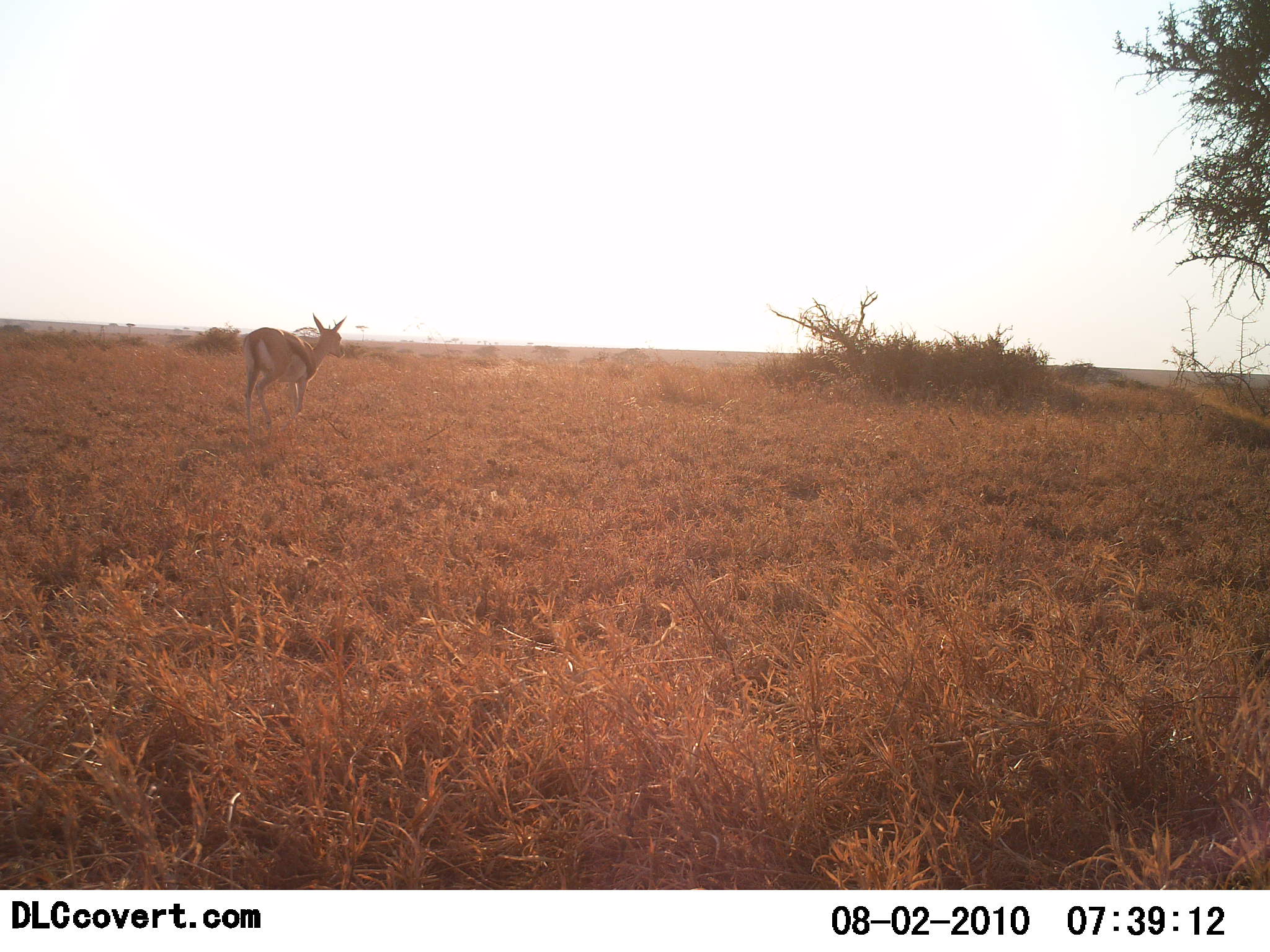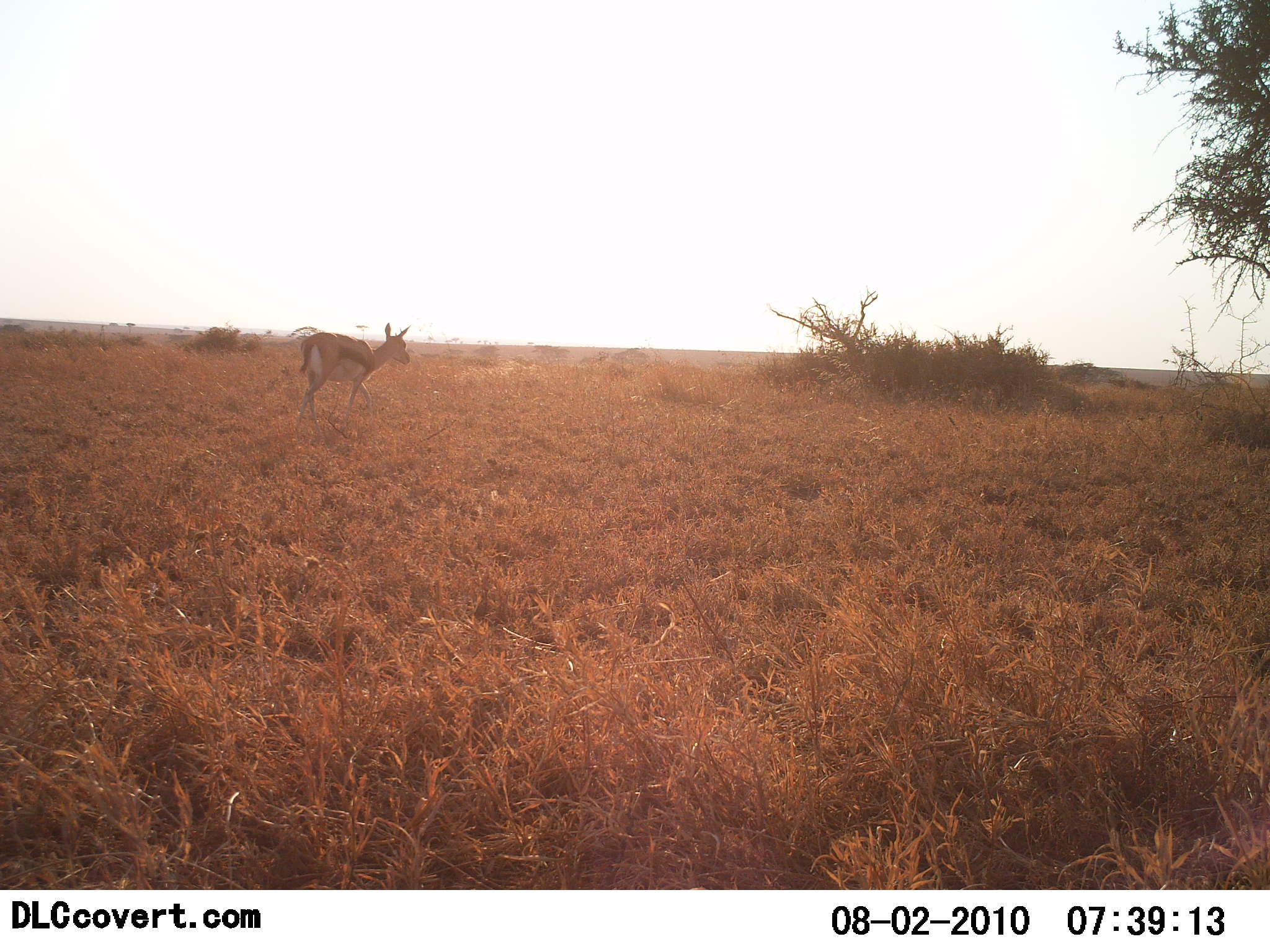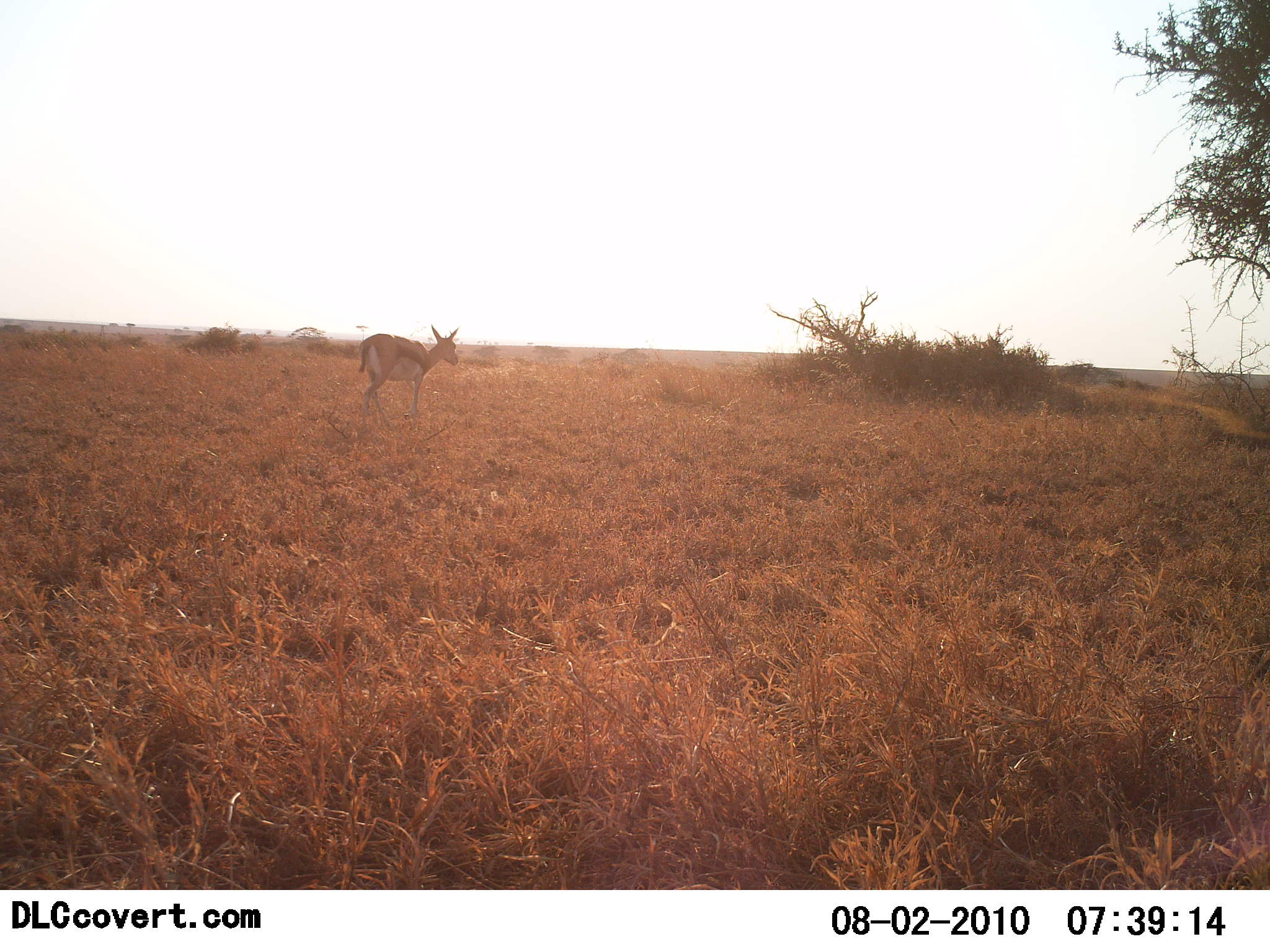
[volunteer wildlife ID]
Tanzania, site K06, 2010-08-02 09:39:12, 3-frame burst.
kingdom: Animalia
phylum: Chordata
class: Mammalia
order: Artiodactyla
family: Bovidae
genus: Eudorcas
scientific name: Eudorcas thomsonii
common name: thomson's gazelle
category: gazellethomsons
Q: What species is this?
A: Gazellethomsons (thomson's gazelle) (Eudorcas thomsonii).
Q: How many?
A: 1.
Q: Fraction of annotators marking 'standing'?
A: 0%.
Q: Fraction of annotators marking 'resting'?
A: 0%.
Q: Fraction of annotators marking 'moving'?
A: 100%.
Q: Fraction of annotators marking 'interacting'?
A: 0%.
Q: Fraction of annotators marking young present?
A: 7%.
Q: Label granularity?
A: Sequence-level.